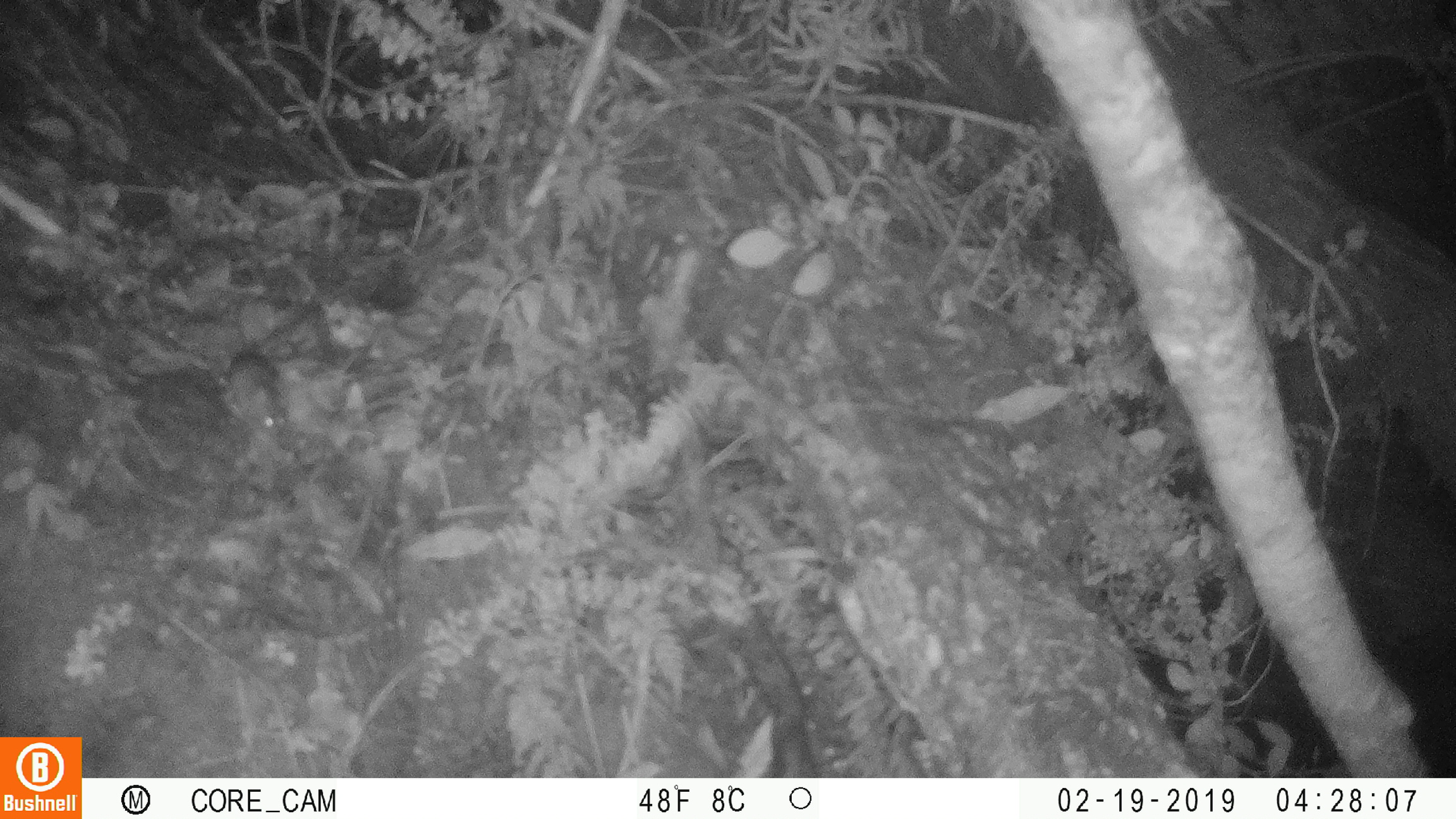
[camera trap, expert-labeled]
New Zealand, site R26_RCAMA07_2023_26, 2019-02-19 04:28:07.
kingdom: Animalia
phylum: Chordata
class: Mammalia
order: Rodentia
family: Muridae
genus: Mus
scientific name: Mus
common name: mouse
Mouse (Mus).